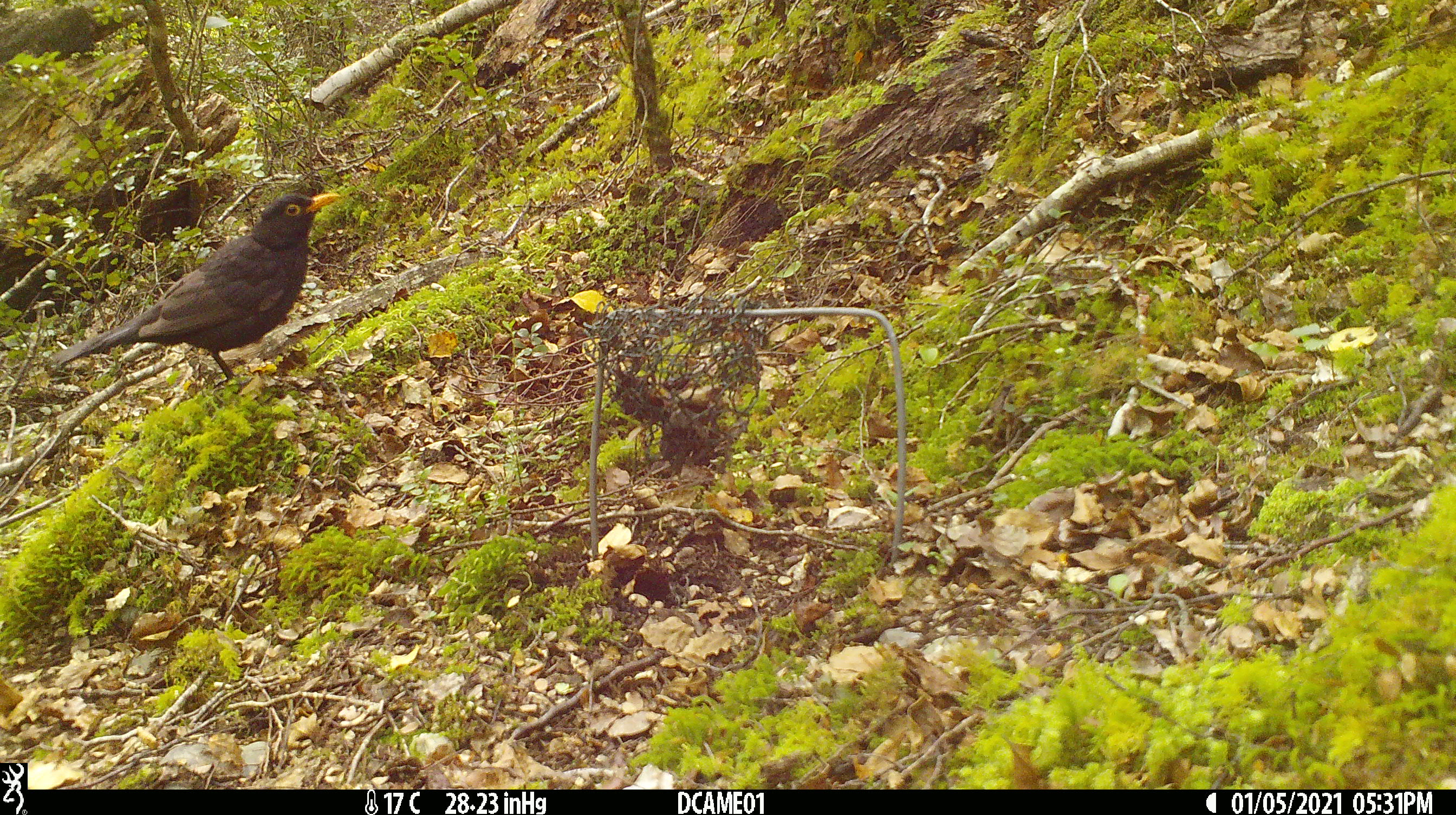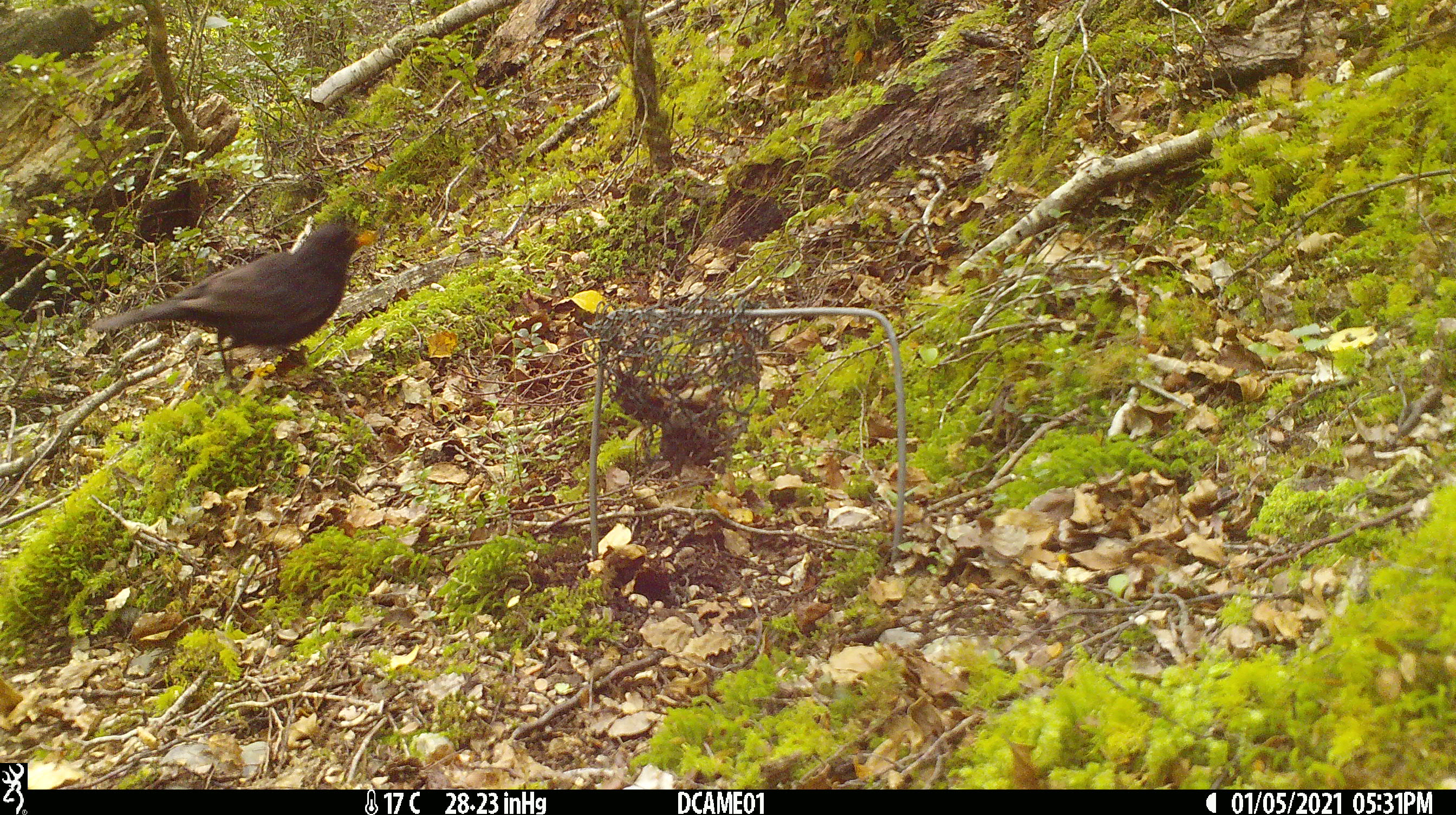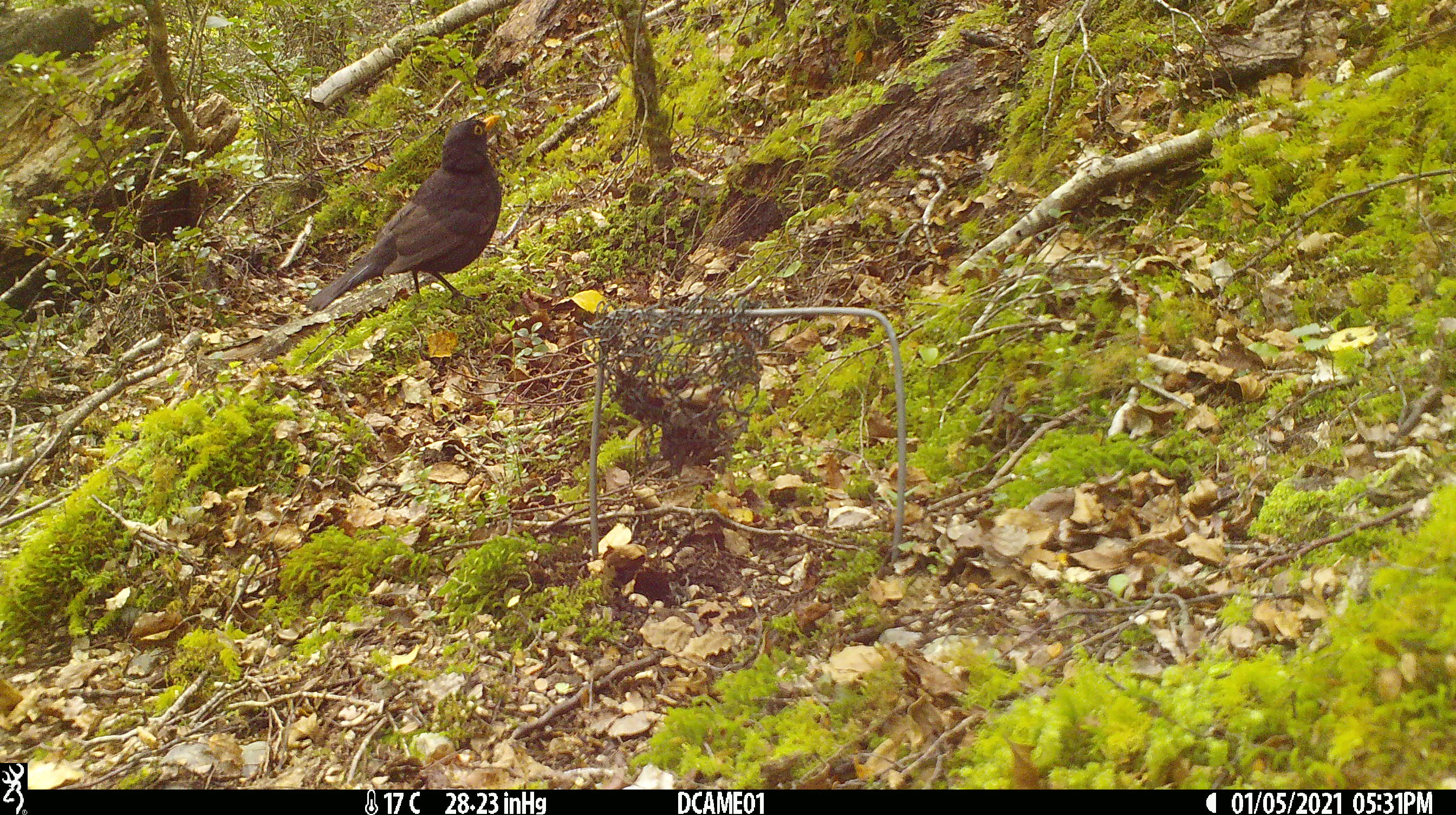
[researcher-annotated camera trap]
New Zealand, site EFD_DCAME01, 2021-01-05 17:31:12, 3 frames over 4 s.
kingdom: Animalia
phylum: Chordata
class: Aves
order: Passeriformes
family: Turdidae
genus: Turdus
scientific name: Turdus merula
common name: eurasian blackbird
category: blackbird